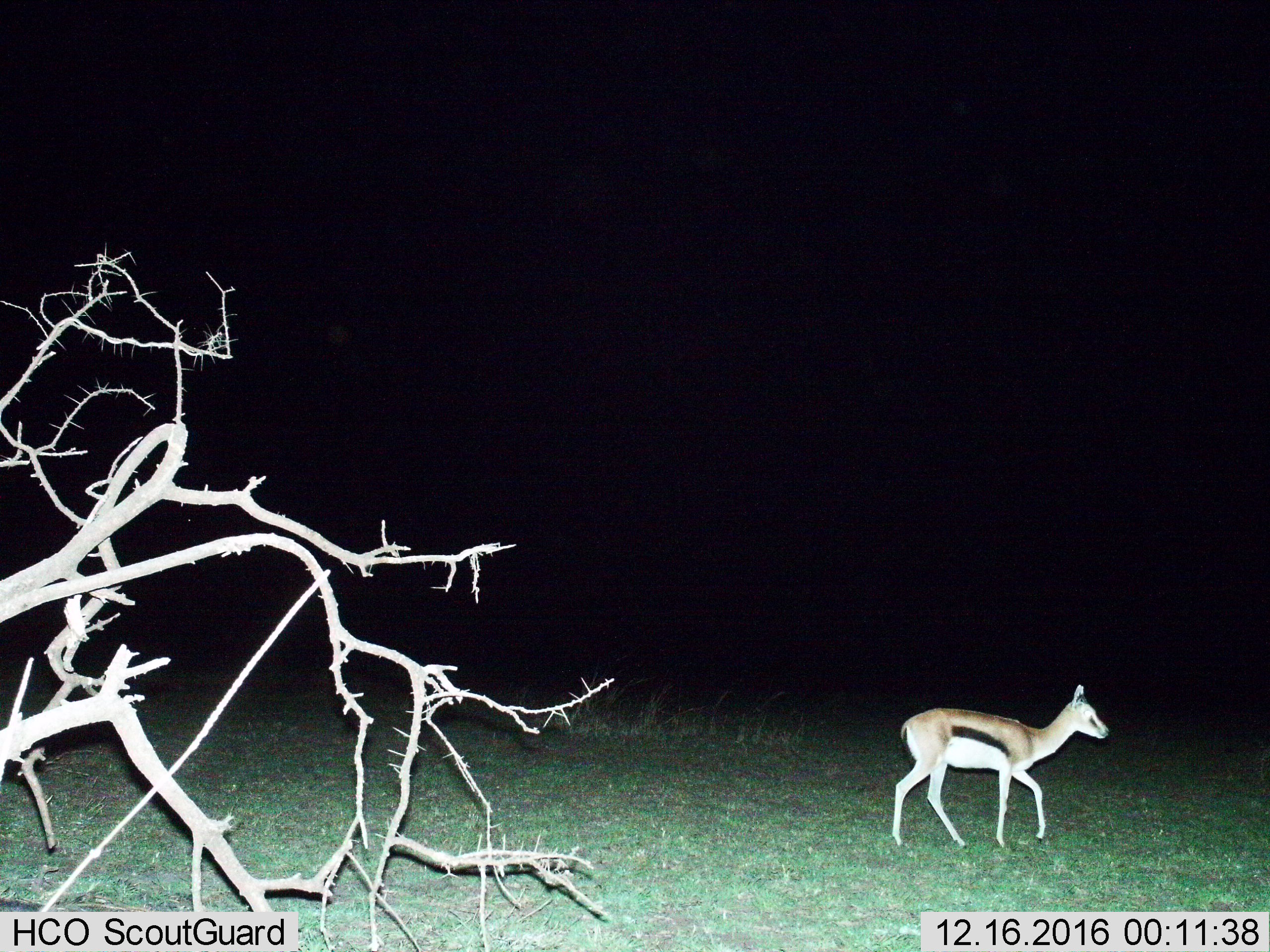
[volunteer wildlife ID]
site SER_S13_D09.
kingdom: Animalia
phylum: Chordata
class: Mammalia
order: Artiodactyla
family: Bovidae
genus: Eudorcas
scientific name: Eudorcas thomsonii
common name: thomson's gazelle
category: gazellethomsons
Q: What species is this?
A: Gazellethomsons (thomson's gazelle) (Eudorcas thomsonii).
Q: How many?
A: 1.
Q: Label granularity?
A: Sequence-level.